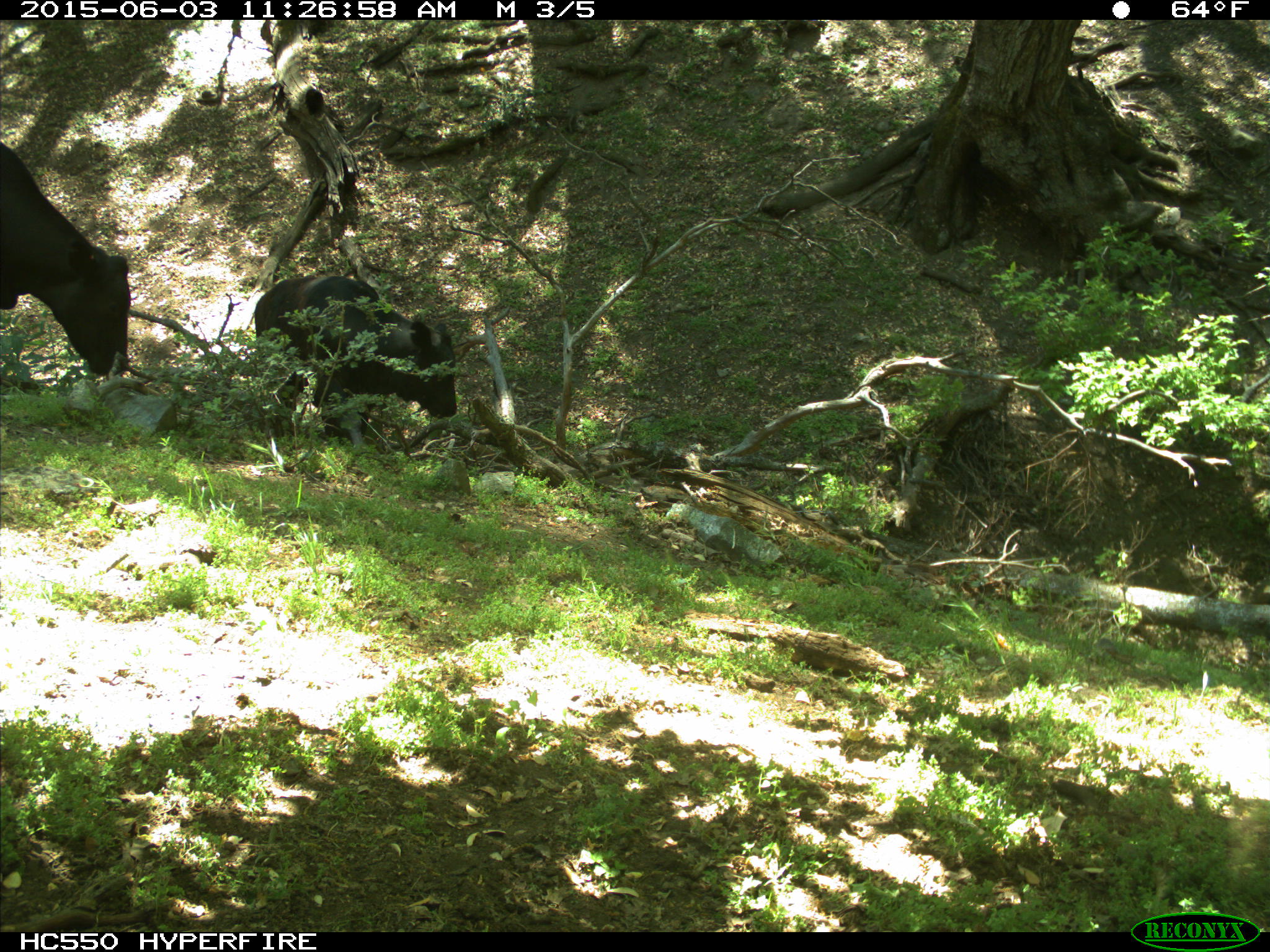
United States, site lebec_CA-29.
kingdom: Animalia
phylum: Chordata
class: Mammalia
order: Artiodactyla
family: Bovidae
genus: Bos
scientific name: Bos taurus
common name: domestic cow